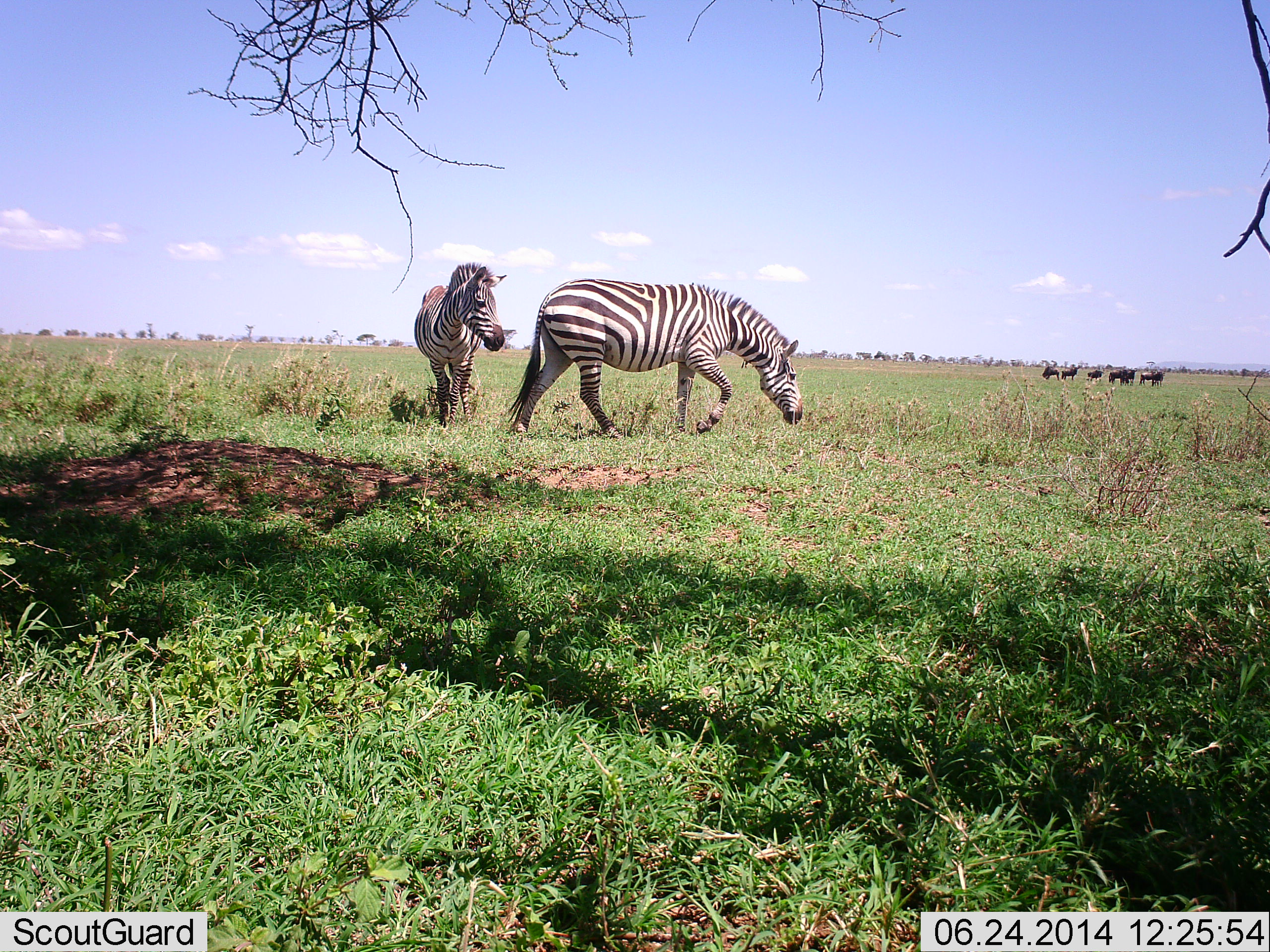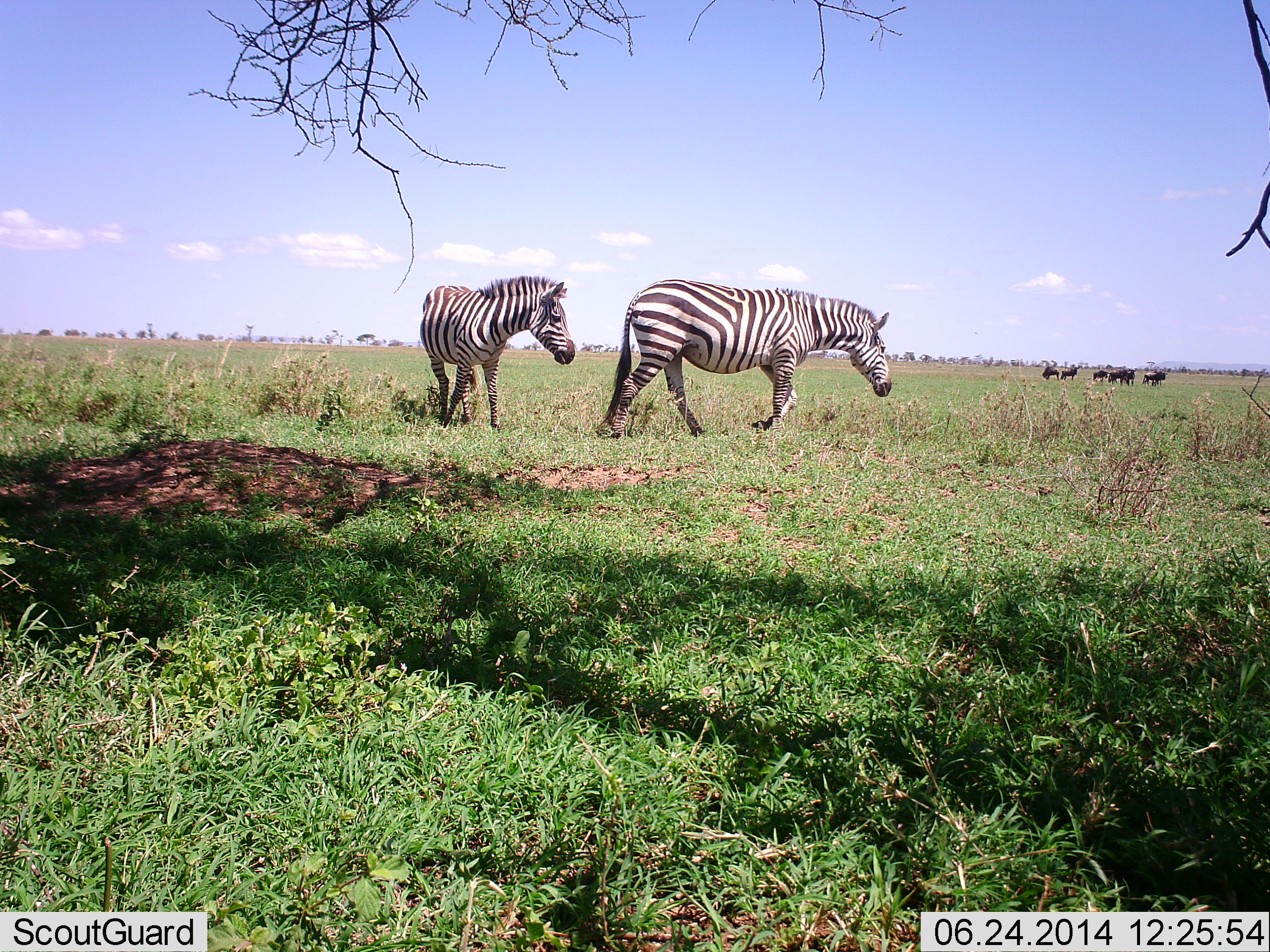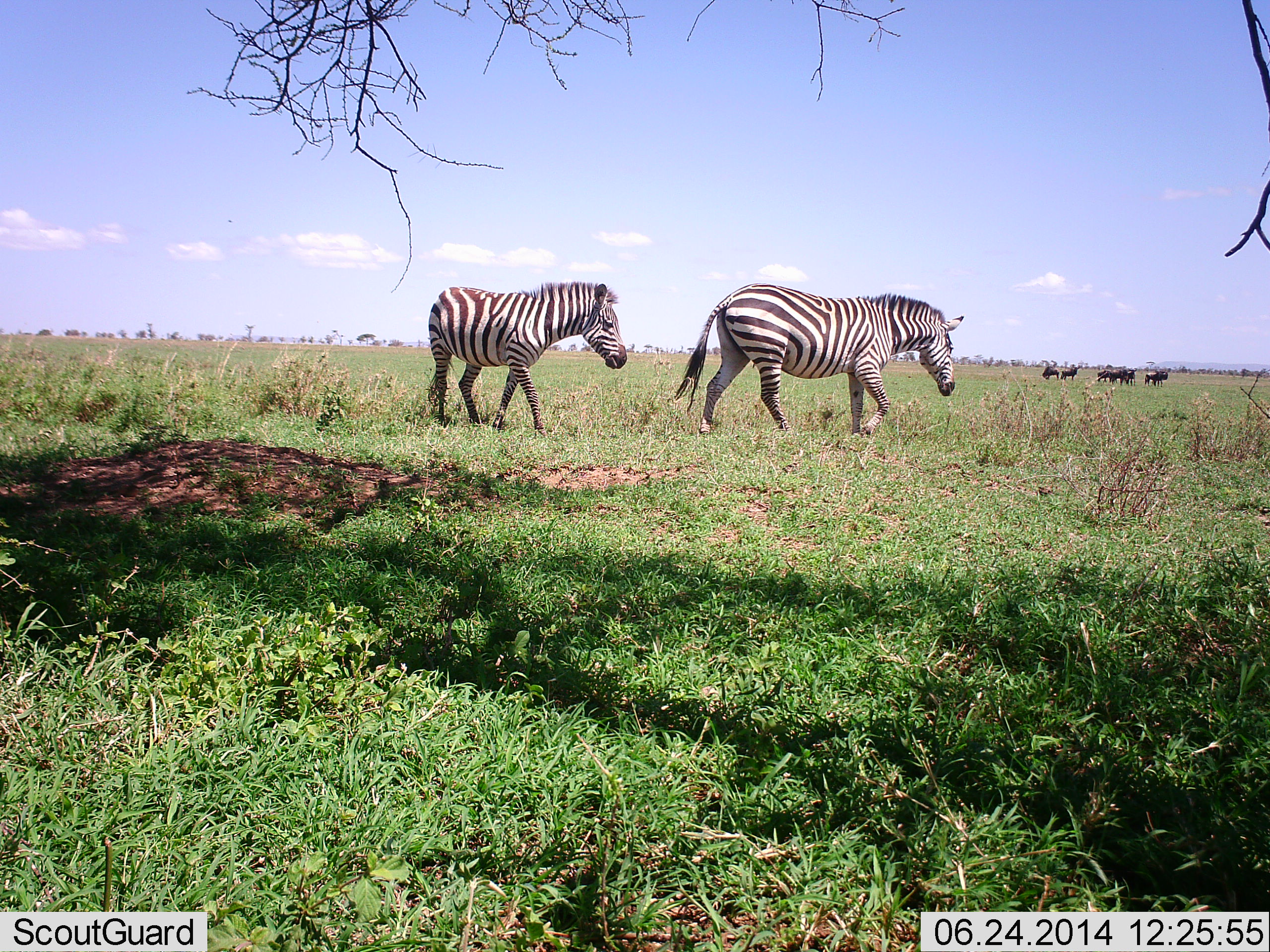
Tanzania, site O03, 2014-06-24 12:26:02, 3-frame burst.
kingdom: Animalia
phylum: Chordata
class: Mammalia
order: Artiodactyla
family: Bovidae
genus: Connochaetes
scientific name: Connochaetes taurinus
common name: blue wildebeest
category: wildebeest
Wildebeest (blue wildebeest) (Connochaetes taurinus), count 6. Behavior (volunteer vote fractions): standing 70%, resting 0%, moving 40%, interacting 0%. Young present (vote fraction): 0%. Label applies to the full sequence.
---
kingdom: Animalia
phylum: Chordata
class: Mammalia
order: Perissodactyla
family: Equidae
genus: Equus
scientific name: Equus quagga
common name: plains zebra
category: zebra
Zebra (plains zebra) (Equus quagga), count 2. Behavior (volunteer vote fractions): standing 14%, resting 0%, moving 86%, interacting 0%. Young present (vote fraction): 0%. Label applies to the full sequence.